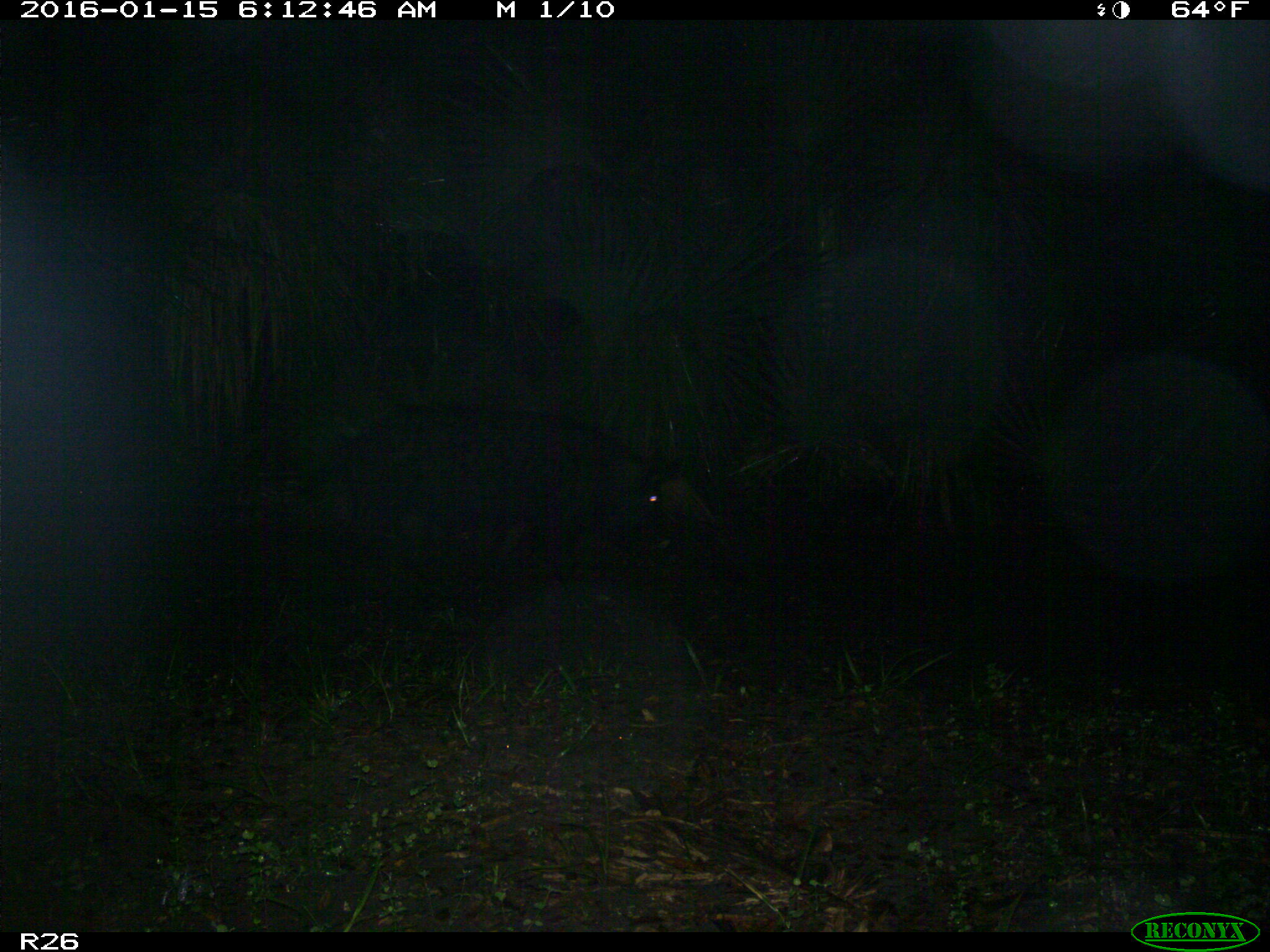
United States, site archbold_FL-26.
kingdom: Animalia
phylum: Chordata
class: Mammalia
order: Artiodactyla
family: Suidae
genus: Sus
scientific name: Sus scrofa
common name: wild boar